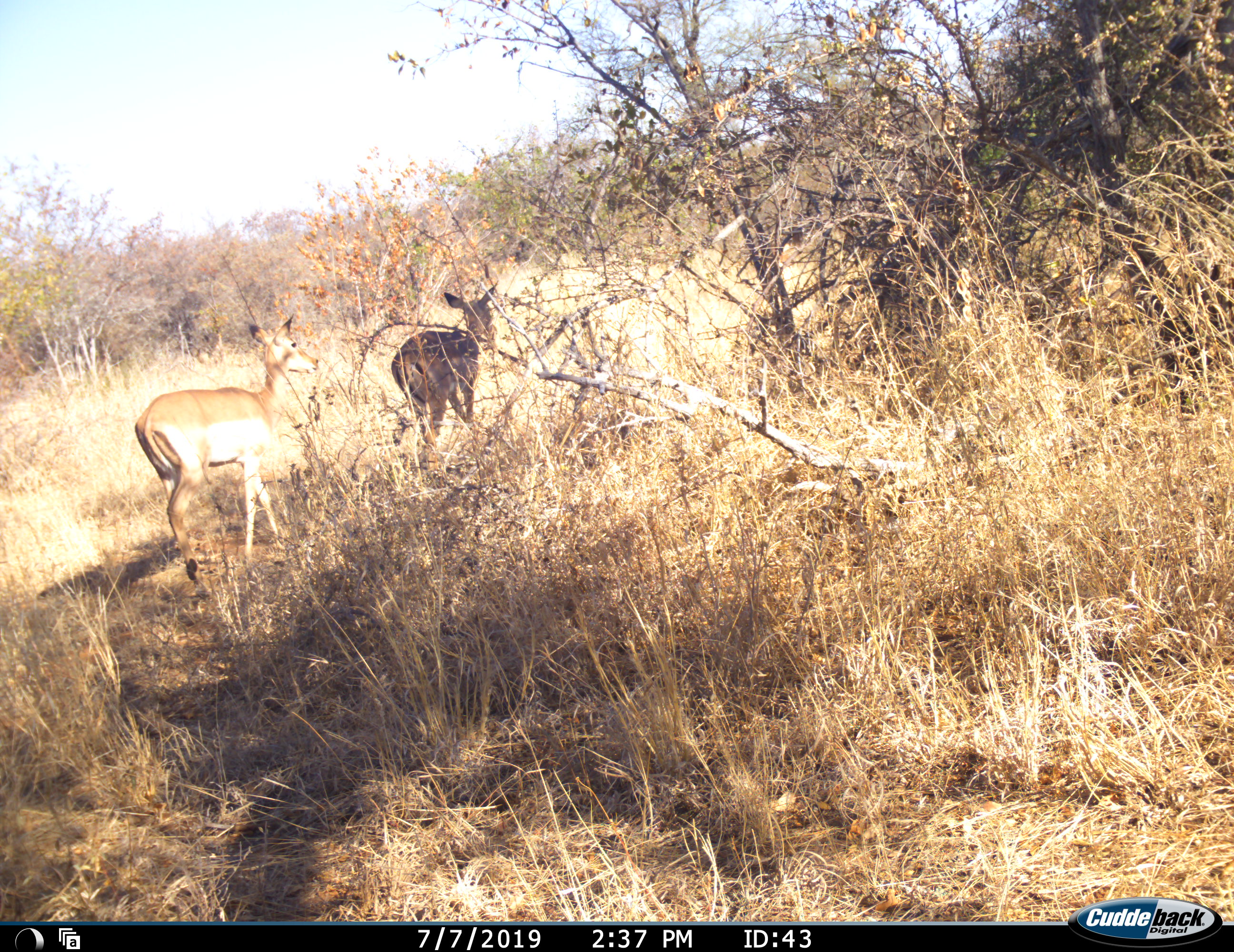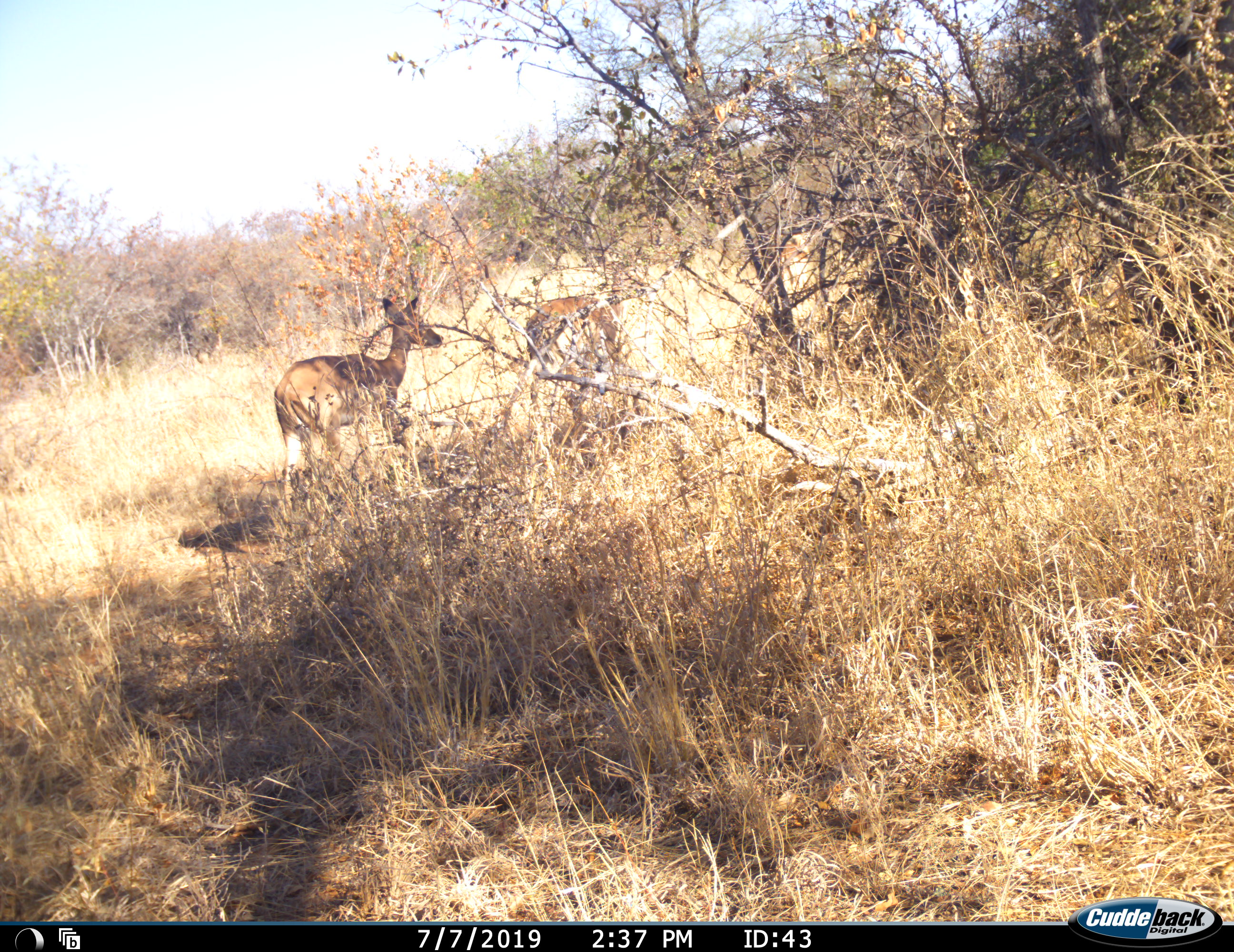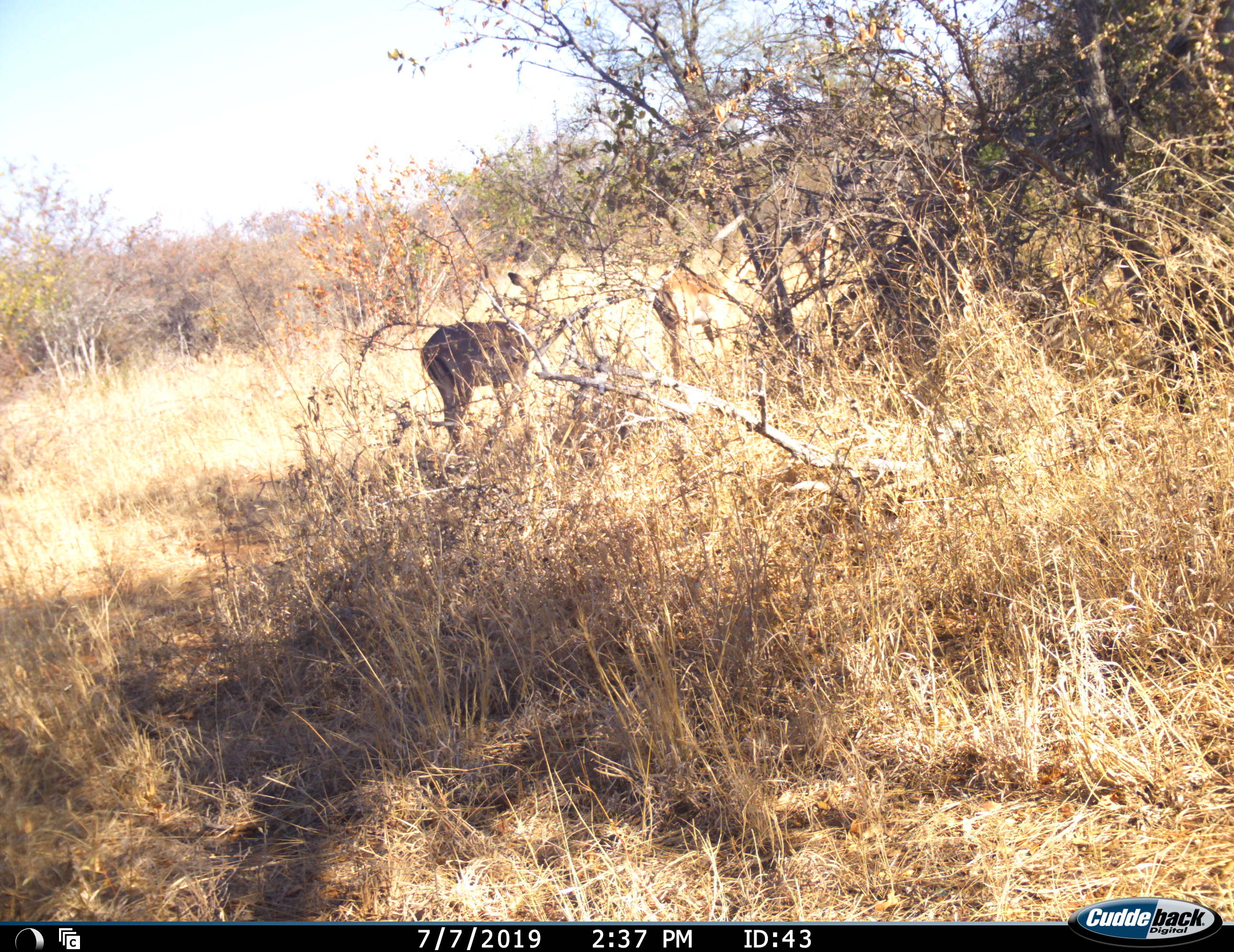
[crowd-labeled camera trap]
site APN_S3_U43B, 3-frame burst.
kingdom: Animalia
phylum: Chordata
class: Mammalia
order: Artiodactyla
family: Bovidae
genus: Aepyceros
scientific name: Aepyceros melampus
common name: impala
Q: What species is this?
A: Impala (Aepyceros melampus).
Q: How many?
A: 2.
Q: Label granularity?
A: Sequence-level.